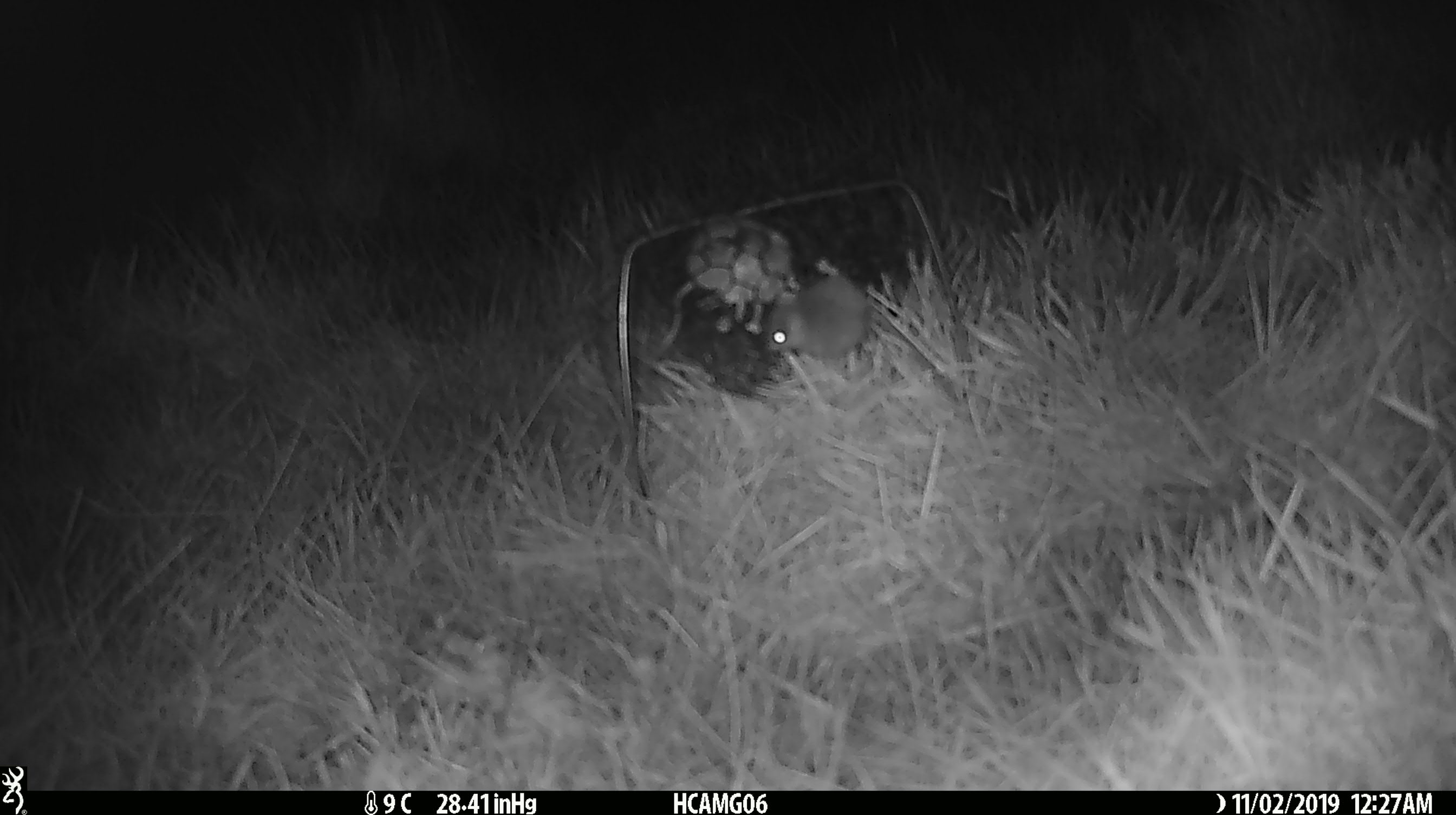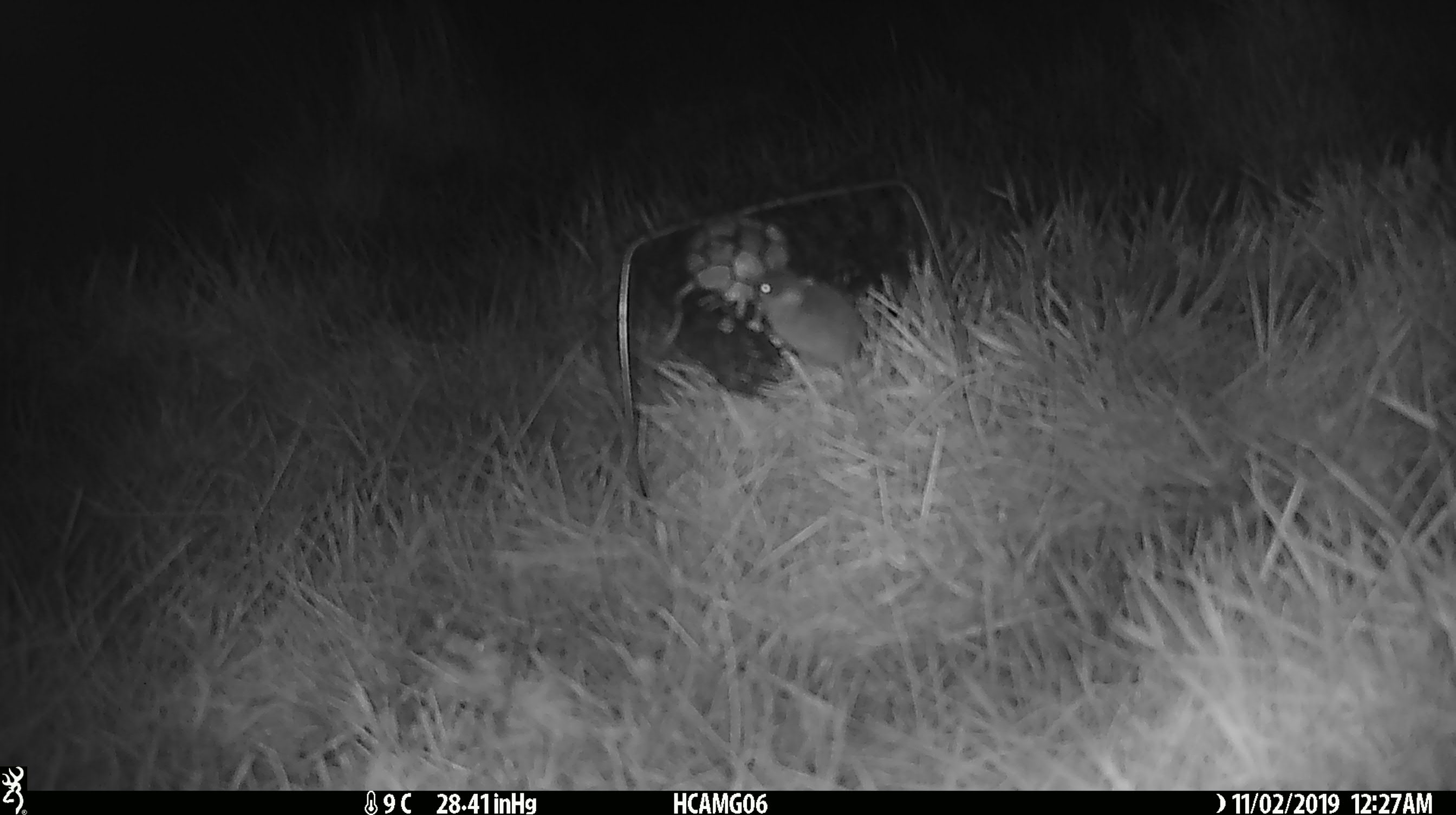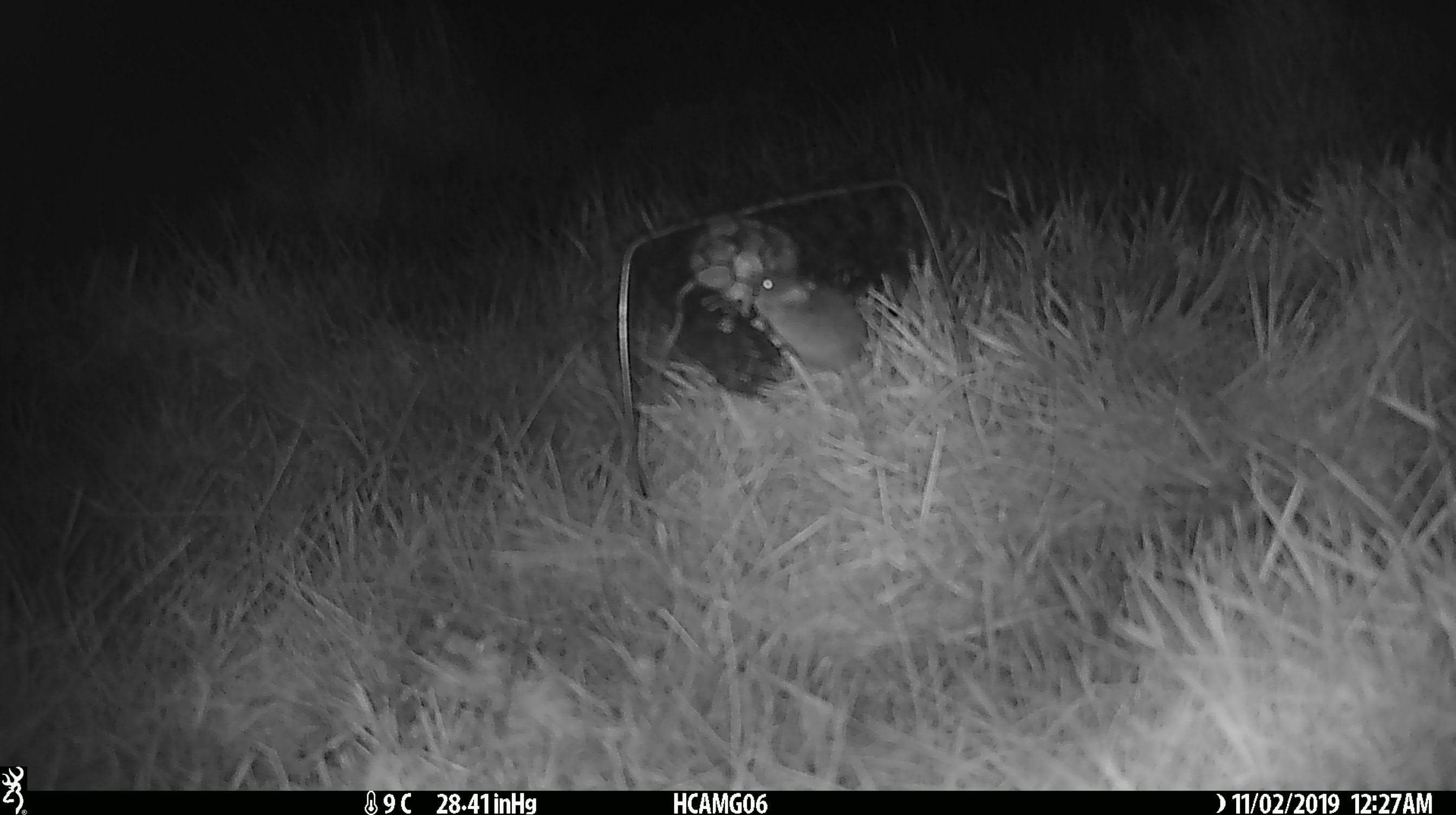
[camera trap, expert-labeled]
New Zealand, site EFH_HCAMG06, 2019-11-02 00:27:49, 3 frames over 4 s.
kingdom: Animalia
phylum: Chordata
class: Mammalia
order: Rodentia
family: Muridae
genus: Mus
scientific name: Mus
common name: mouse